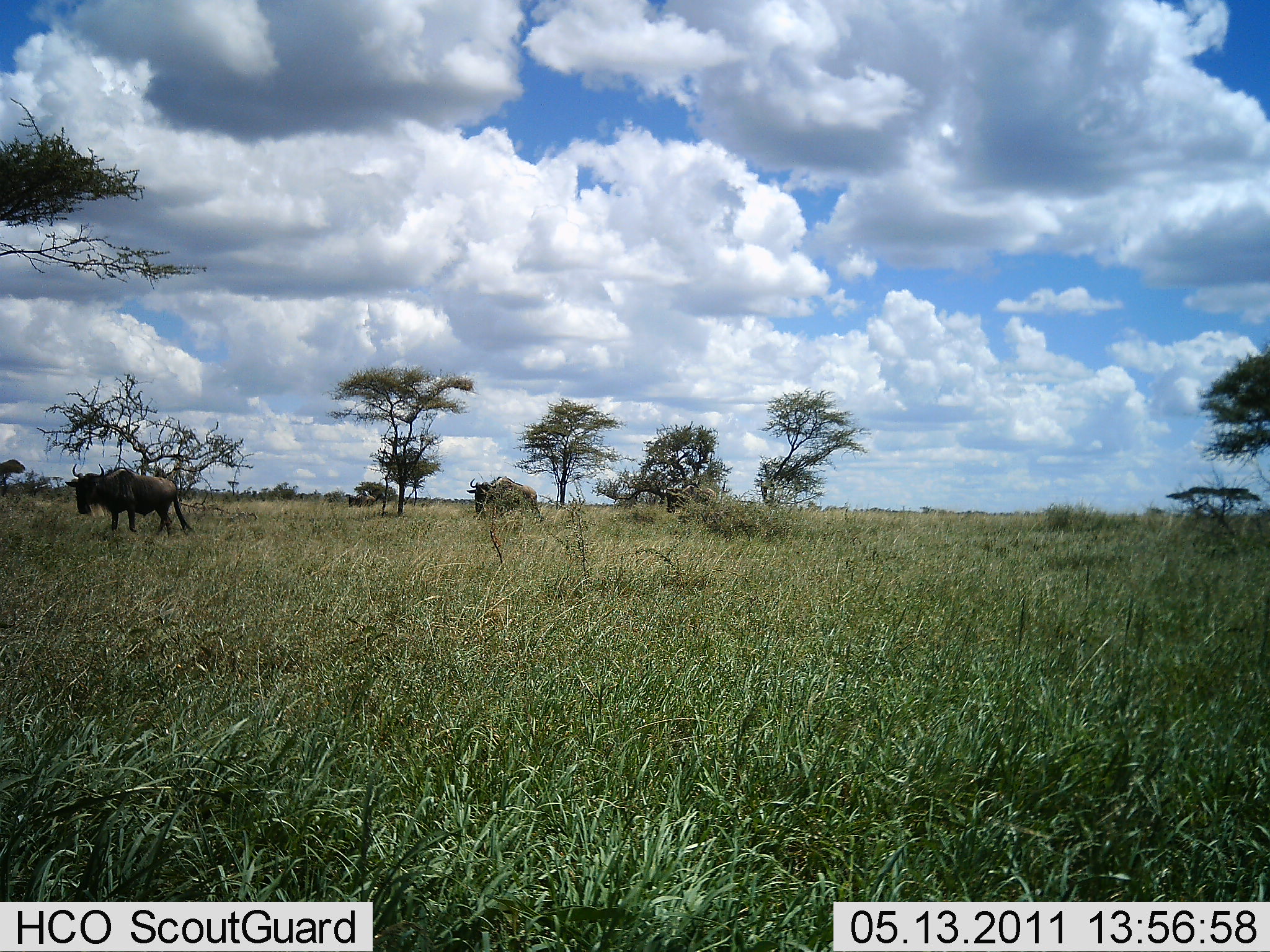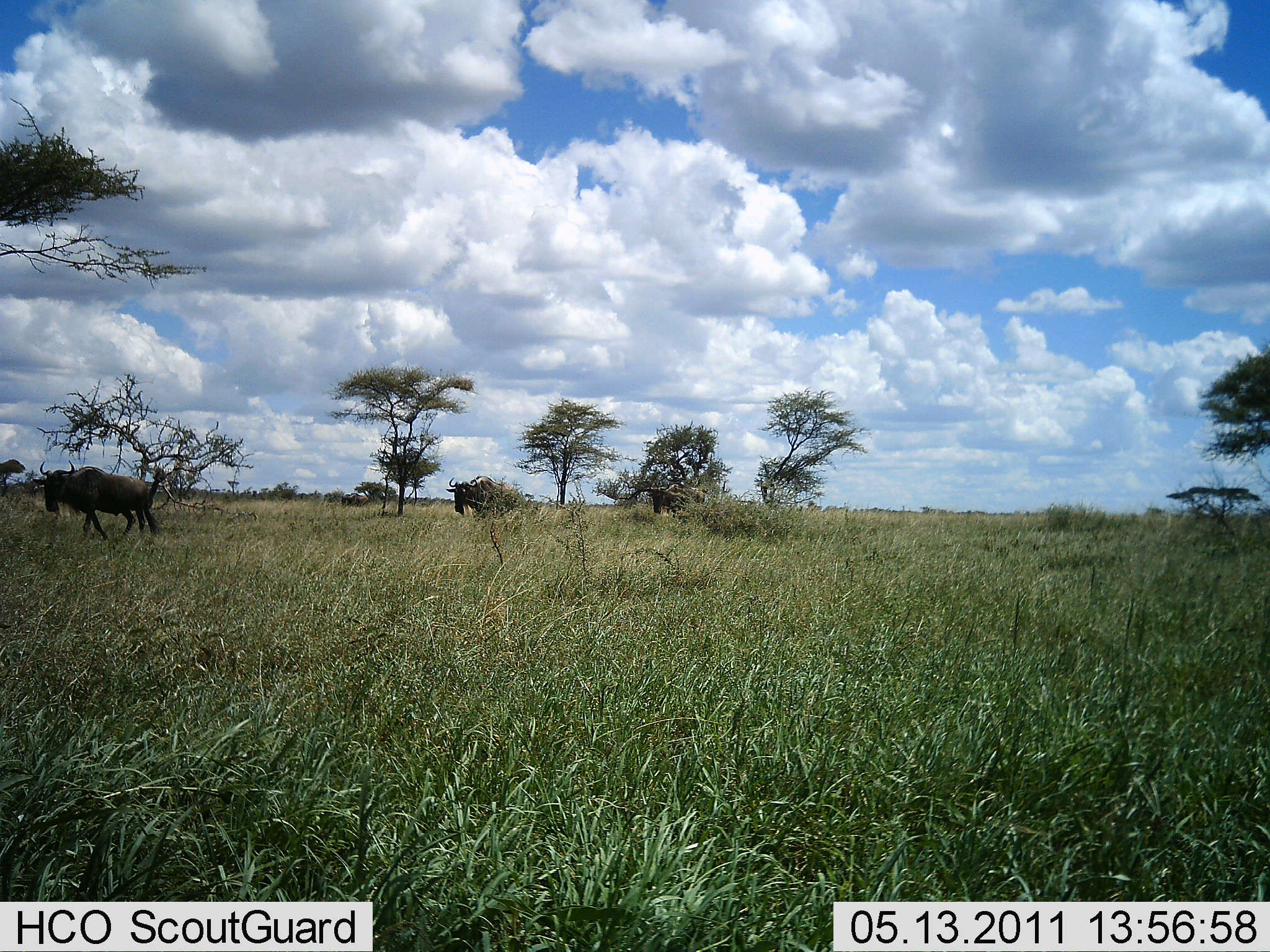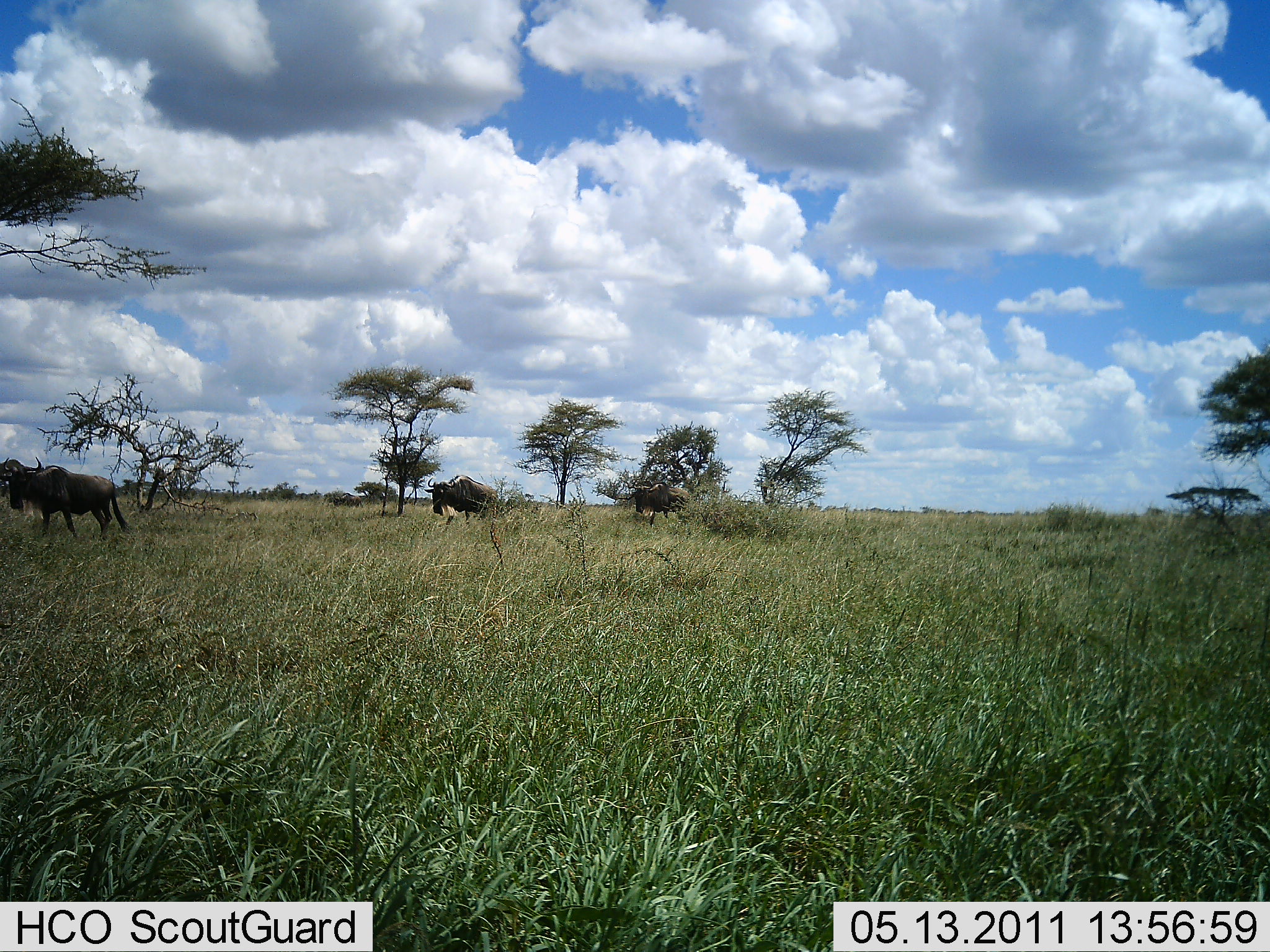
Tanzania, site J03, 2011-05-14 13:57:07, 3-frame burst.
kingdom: Animalia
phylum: Chordata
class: Mammalia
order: Artiodactyla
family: Bovidae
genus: Connochaetes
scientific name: Connochaetes taurinus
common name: blue wildebeest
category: wildebeest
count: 4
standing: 0%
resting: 0%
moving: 100%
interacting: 0%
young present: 0%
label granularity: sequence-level